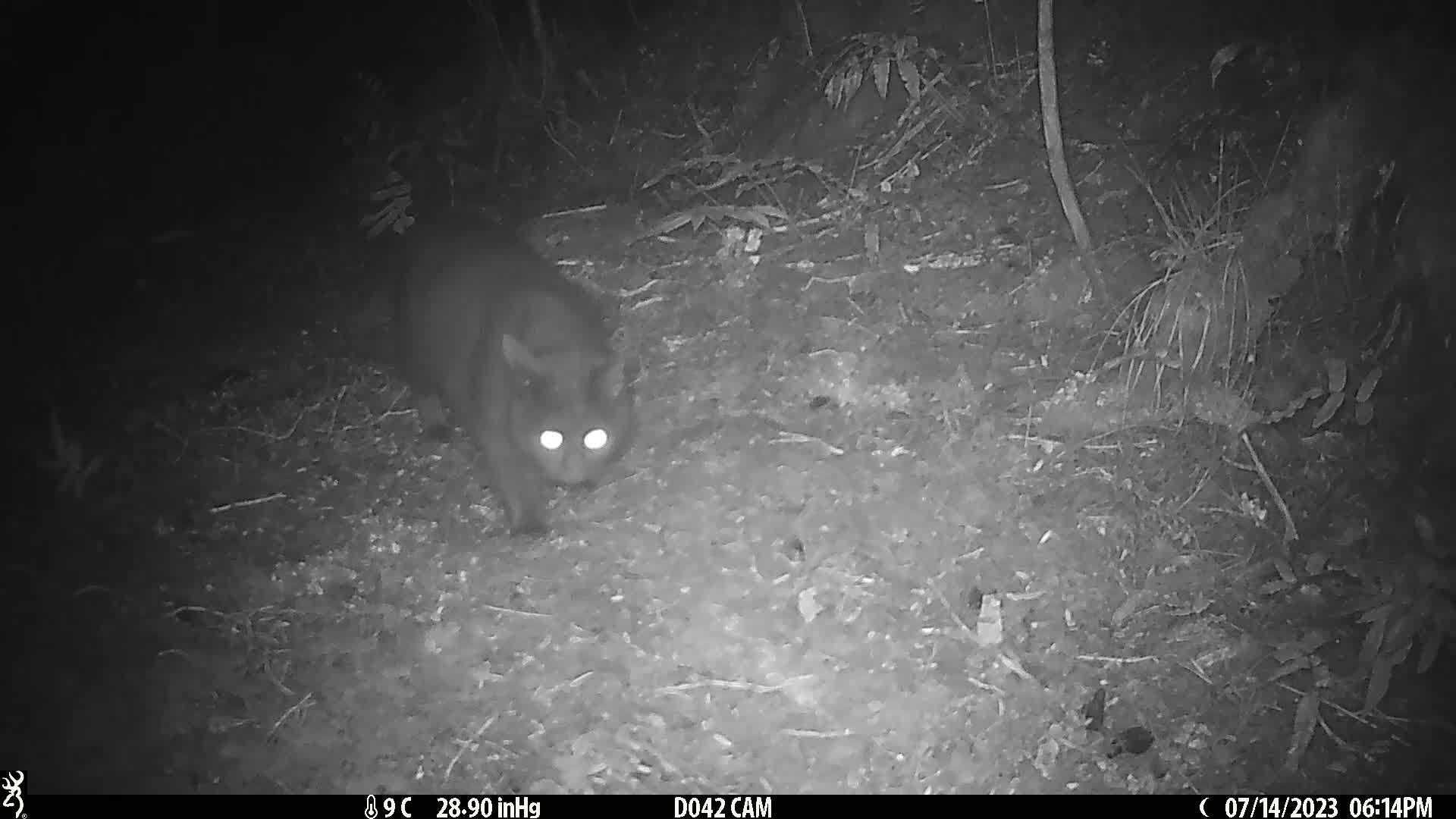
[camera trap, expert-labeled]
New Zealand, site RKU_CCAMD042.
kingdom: Animalia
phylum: Chordata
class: Mammalia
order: Carnivora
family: Felidae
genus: Felis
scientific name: Felis catus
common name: domestic cat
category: cat